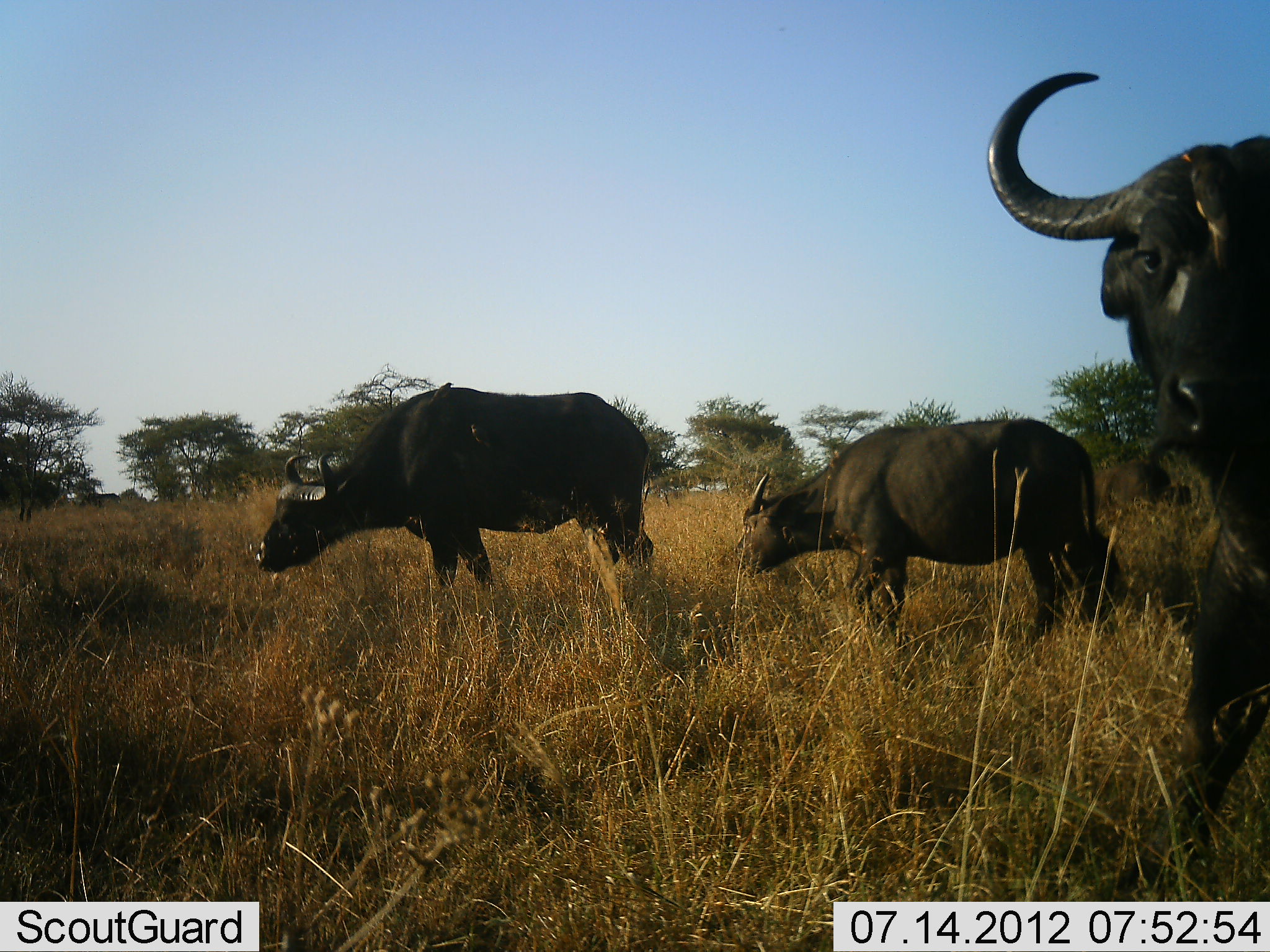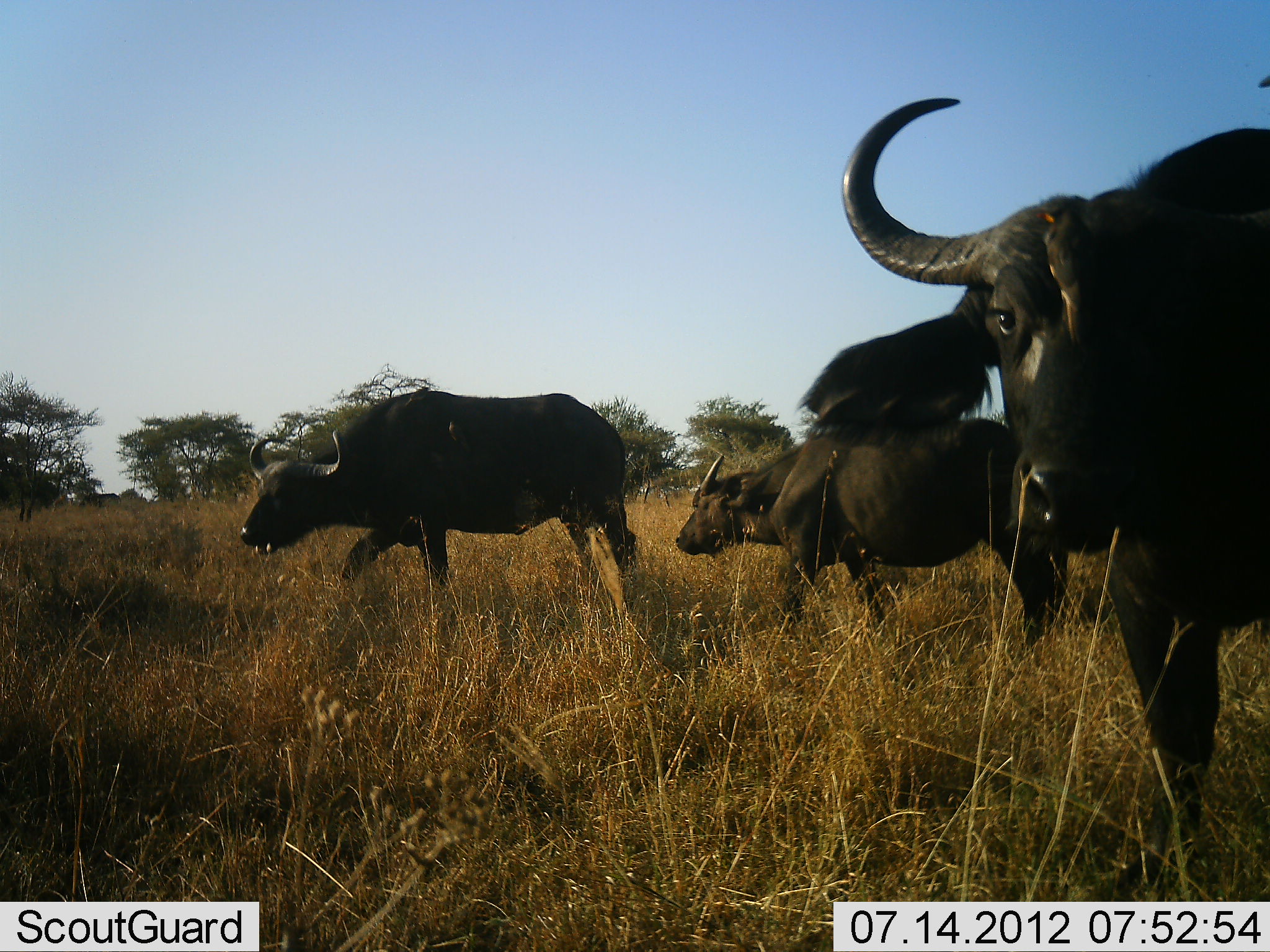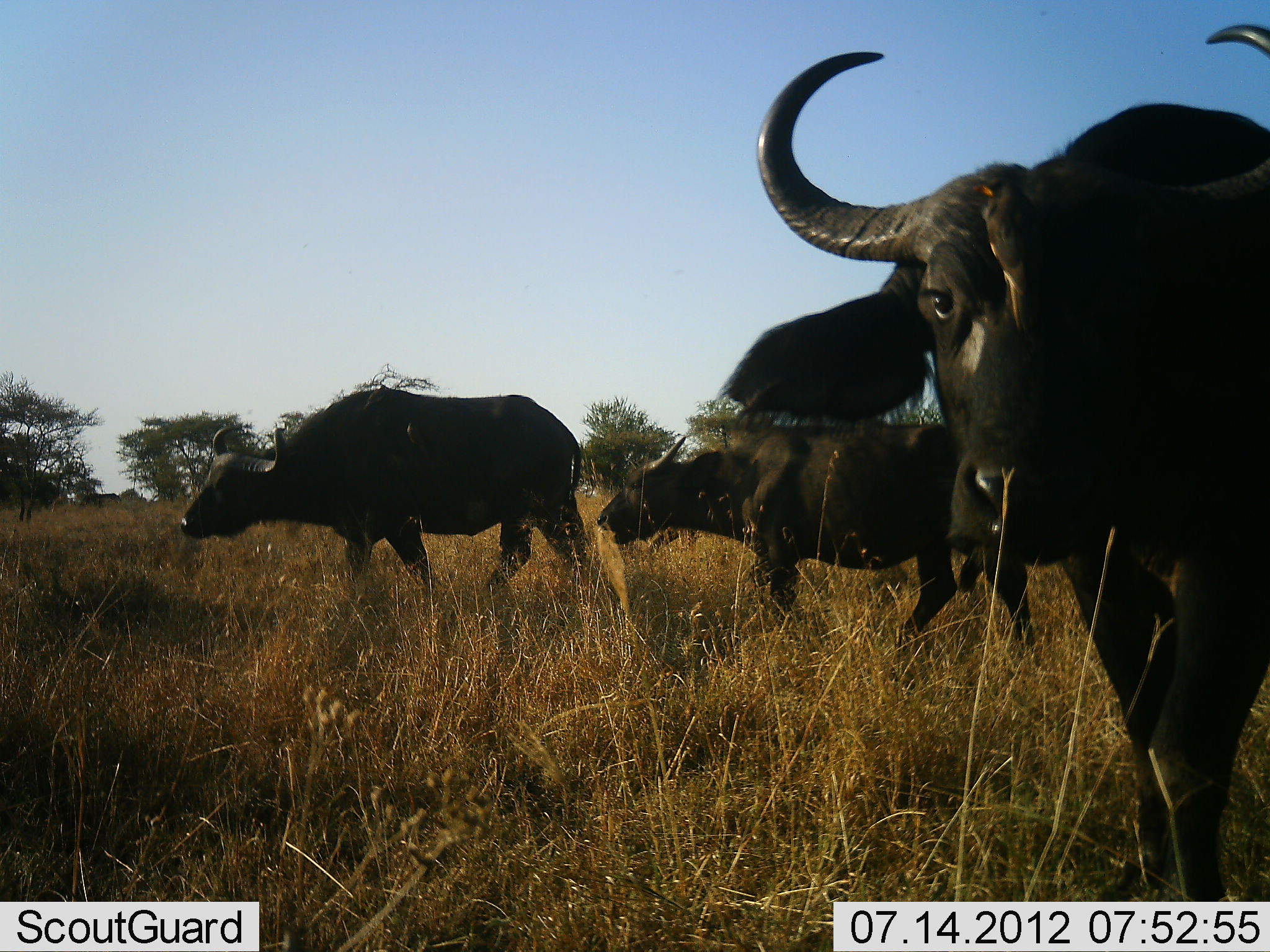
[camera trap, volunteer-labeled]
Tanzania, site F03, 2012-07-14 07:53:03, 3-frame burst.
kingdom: Animalia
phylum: Chordata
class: Mammalia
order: Artiodactyla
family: Bovidae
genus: Syncerus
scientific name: Syncerus caffer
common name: cape buffalo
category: buffalo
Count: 3.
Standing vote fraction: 10%.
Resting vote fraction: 0%.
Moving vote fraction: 100%.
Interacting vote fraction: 0%.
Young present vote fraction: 0%.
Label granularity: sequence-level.